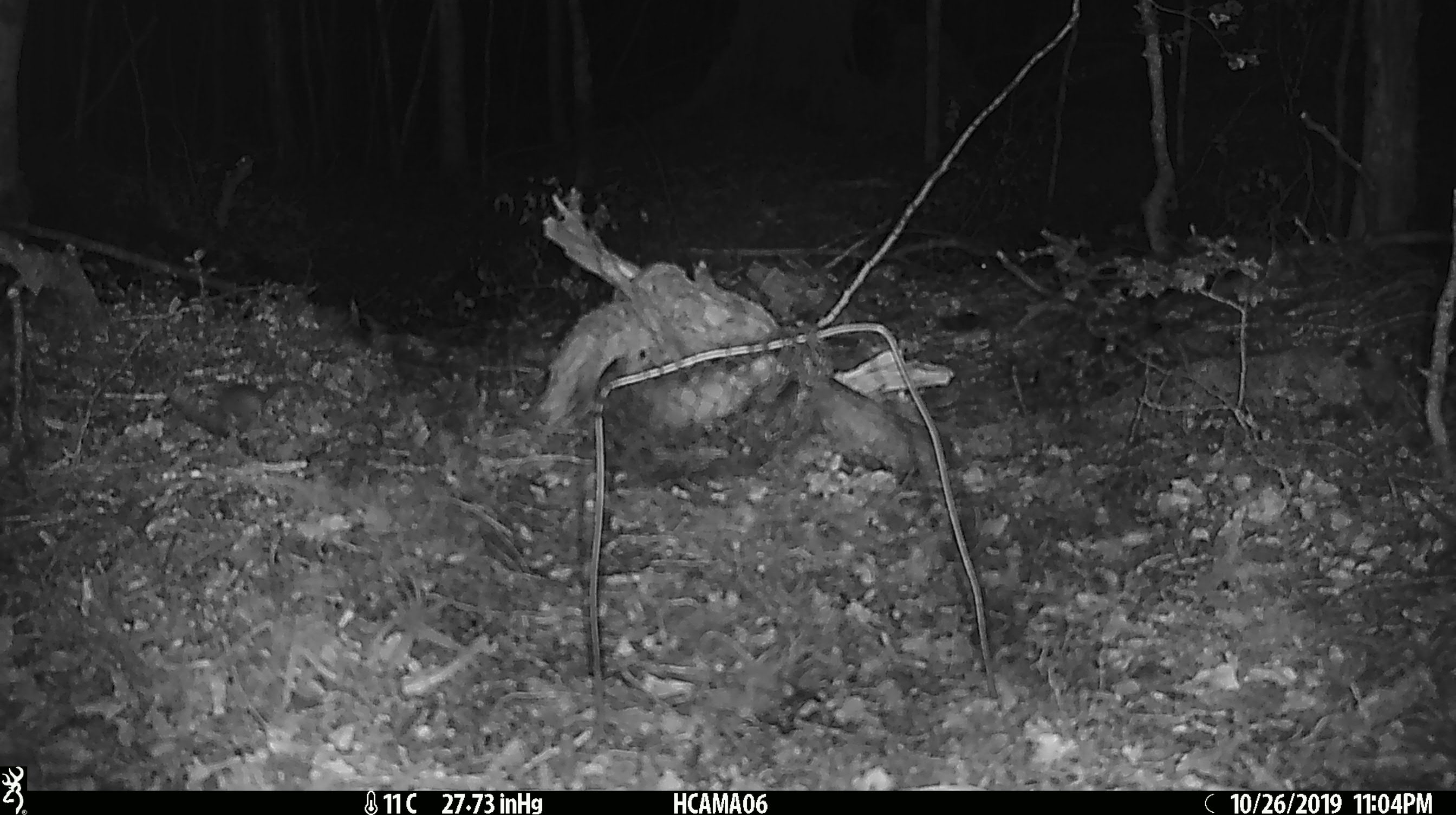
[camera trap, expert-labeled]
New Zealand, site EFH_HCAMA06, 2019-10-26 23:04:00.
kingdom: Animalia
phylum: Chordata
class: Mammalia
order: Rodentia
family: Muridae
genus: Mus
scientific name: Mus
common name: mouse